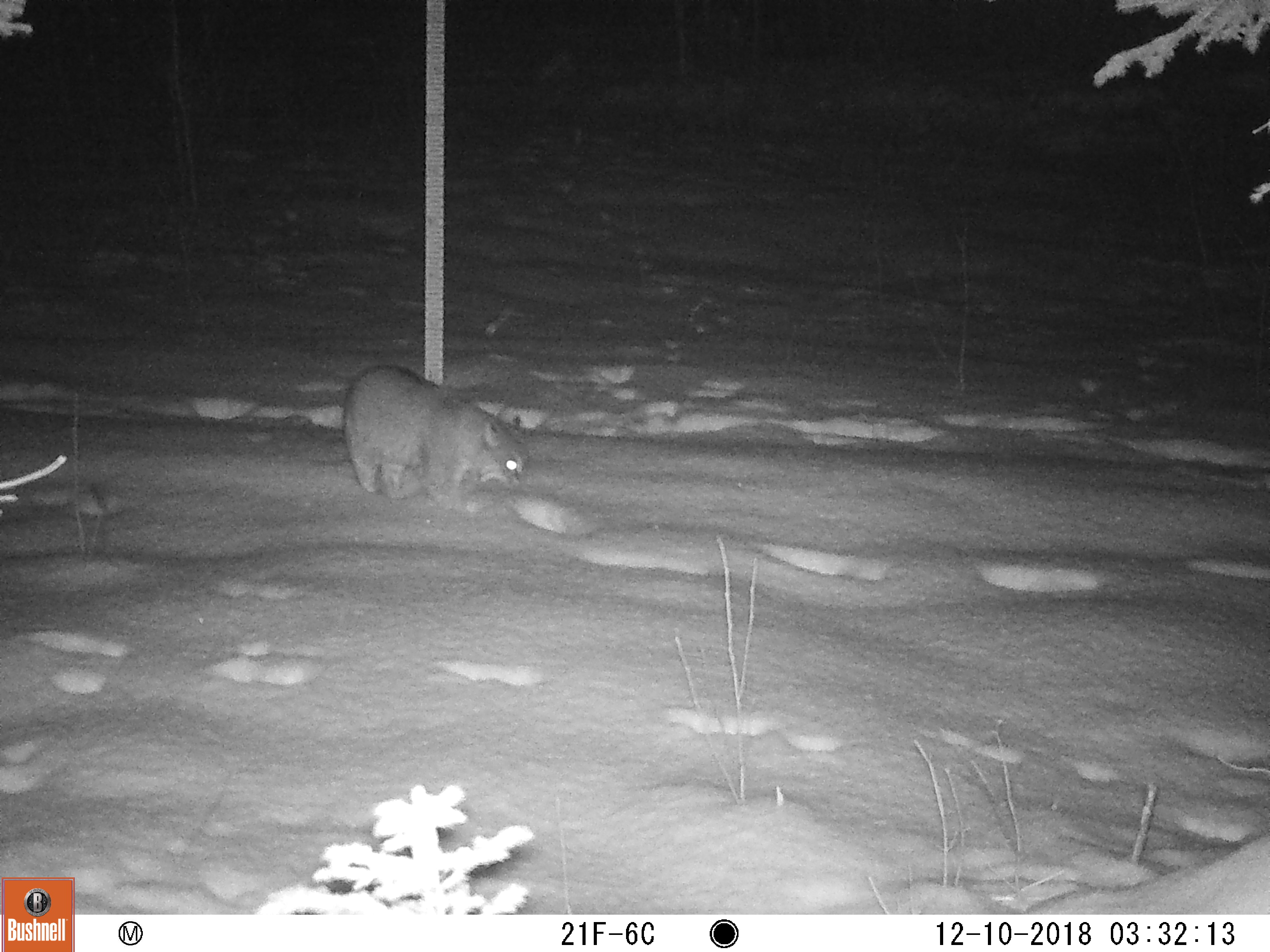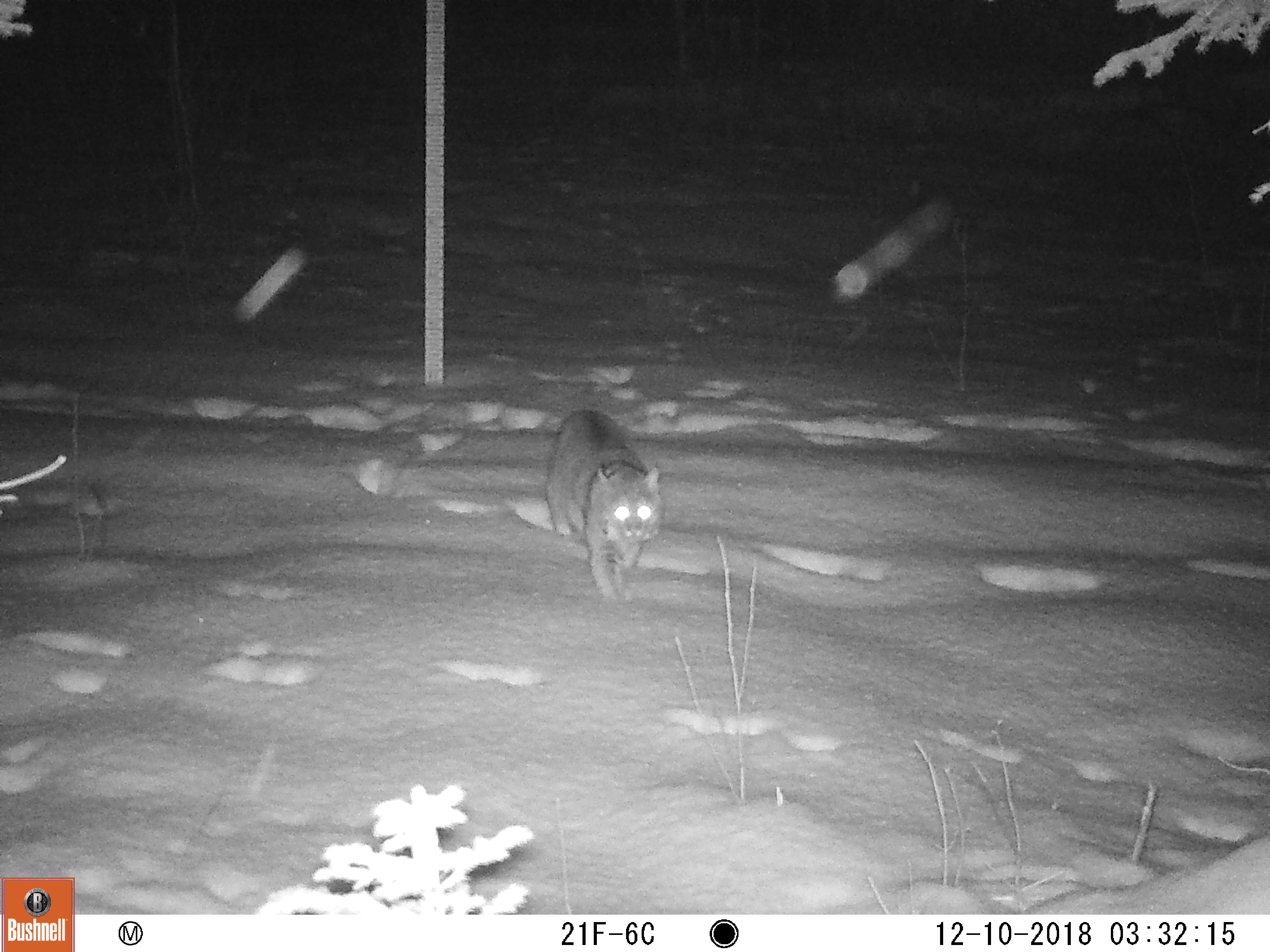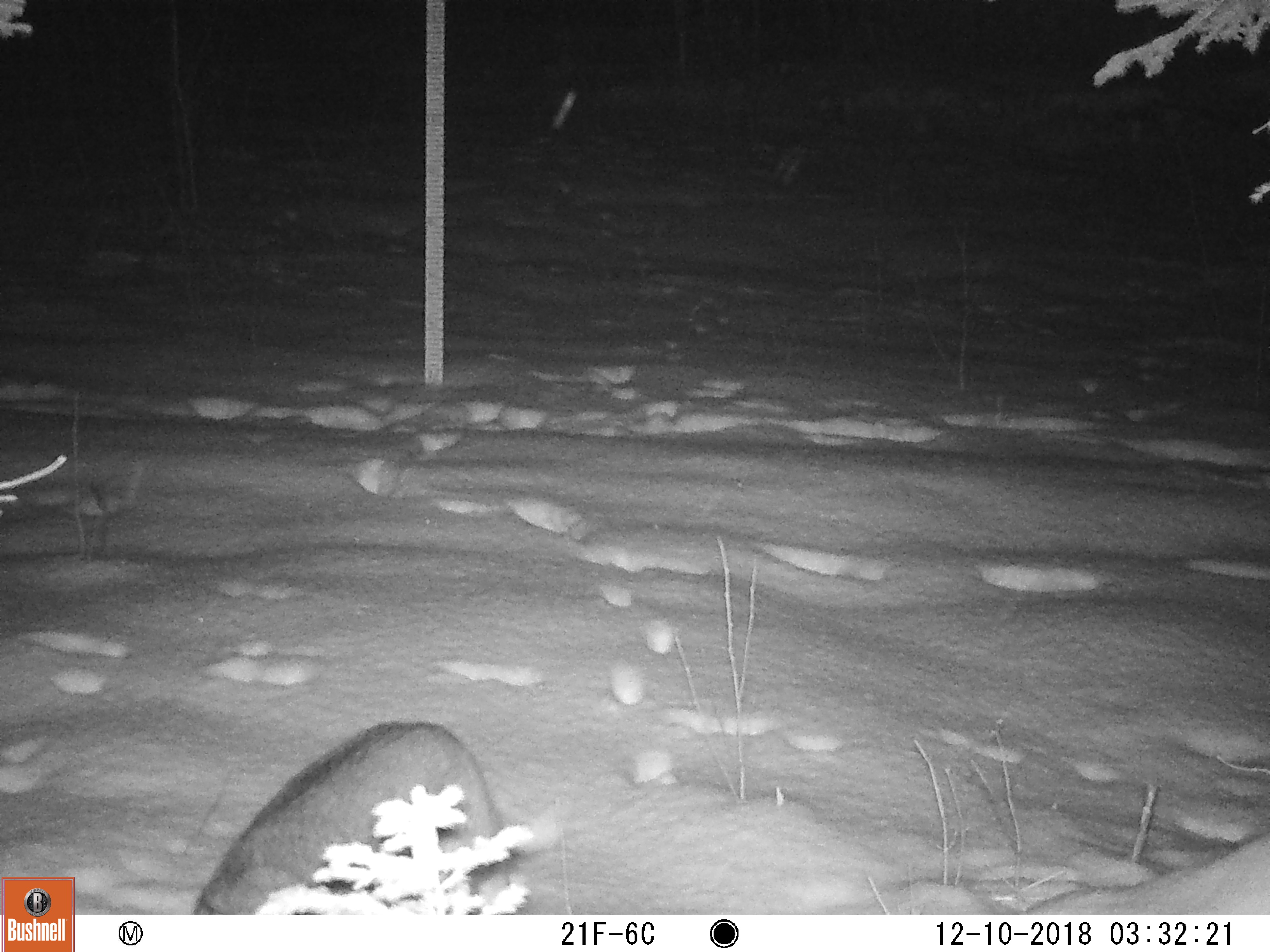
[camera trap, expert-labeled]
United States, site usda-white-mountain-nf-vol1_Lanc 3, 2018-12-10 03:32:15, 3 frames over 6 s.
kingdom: Animalia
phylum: Chordata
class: Mammalia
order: Carnivora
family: Felidae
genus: Lynx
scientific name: Lynx rufus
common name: bobcat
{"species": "bobcat (Lynx rufus)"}